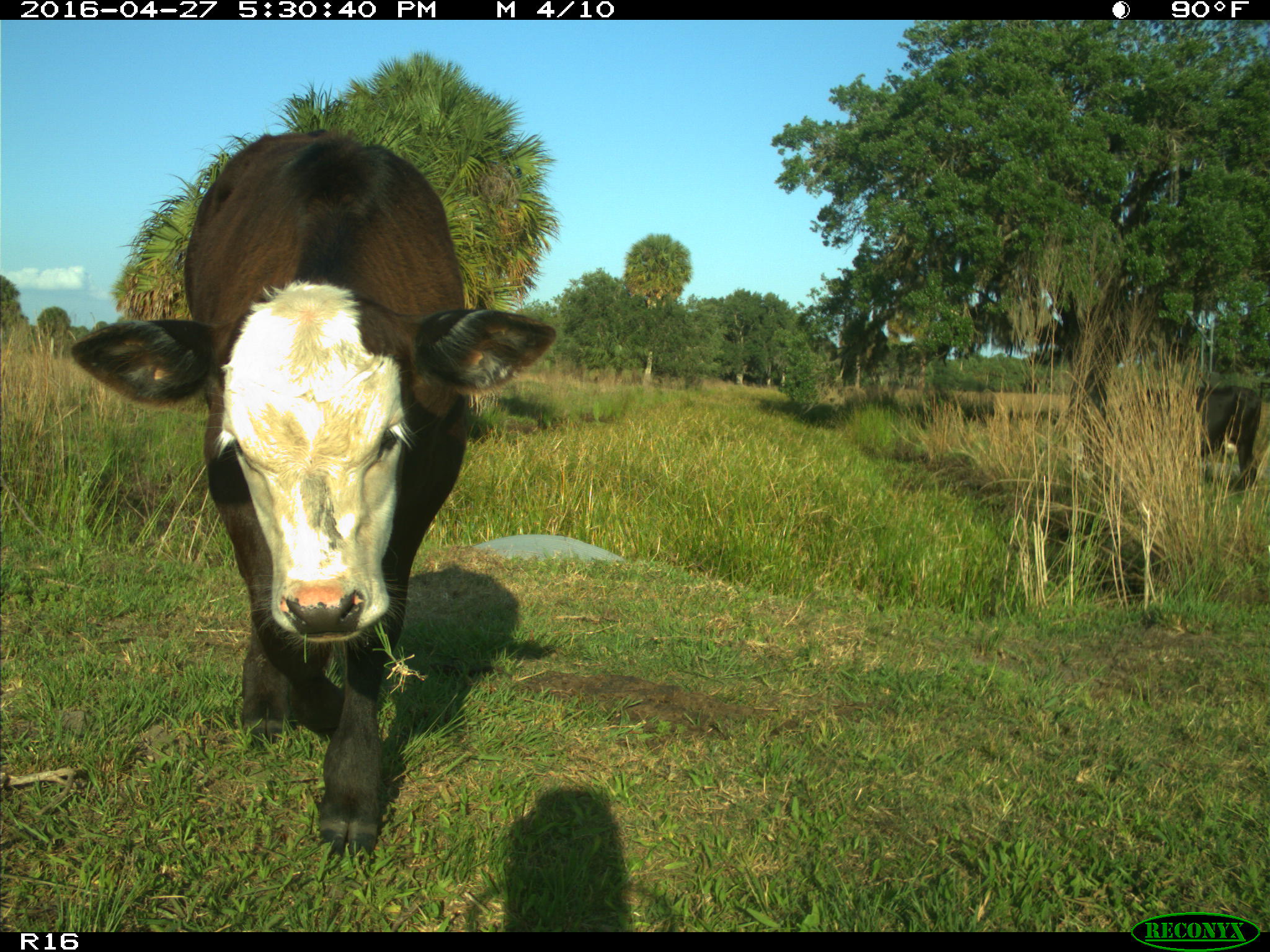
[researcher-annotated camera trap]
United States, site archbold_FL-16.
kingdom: Animalia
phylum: Chordata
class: Mammalia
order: Artiodactyla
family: Bovidae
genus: Bos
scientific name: Bos taurus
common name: domestic cow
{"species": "Bos taurus (domestic cow)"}